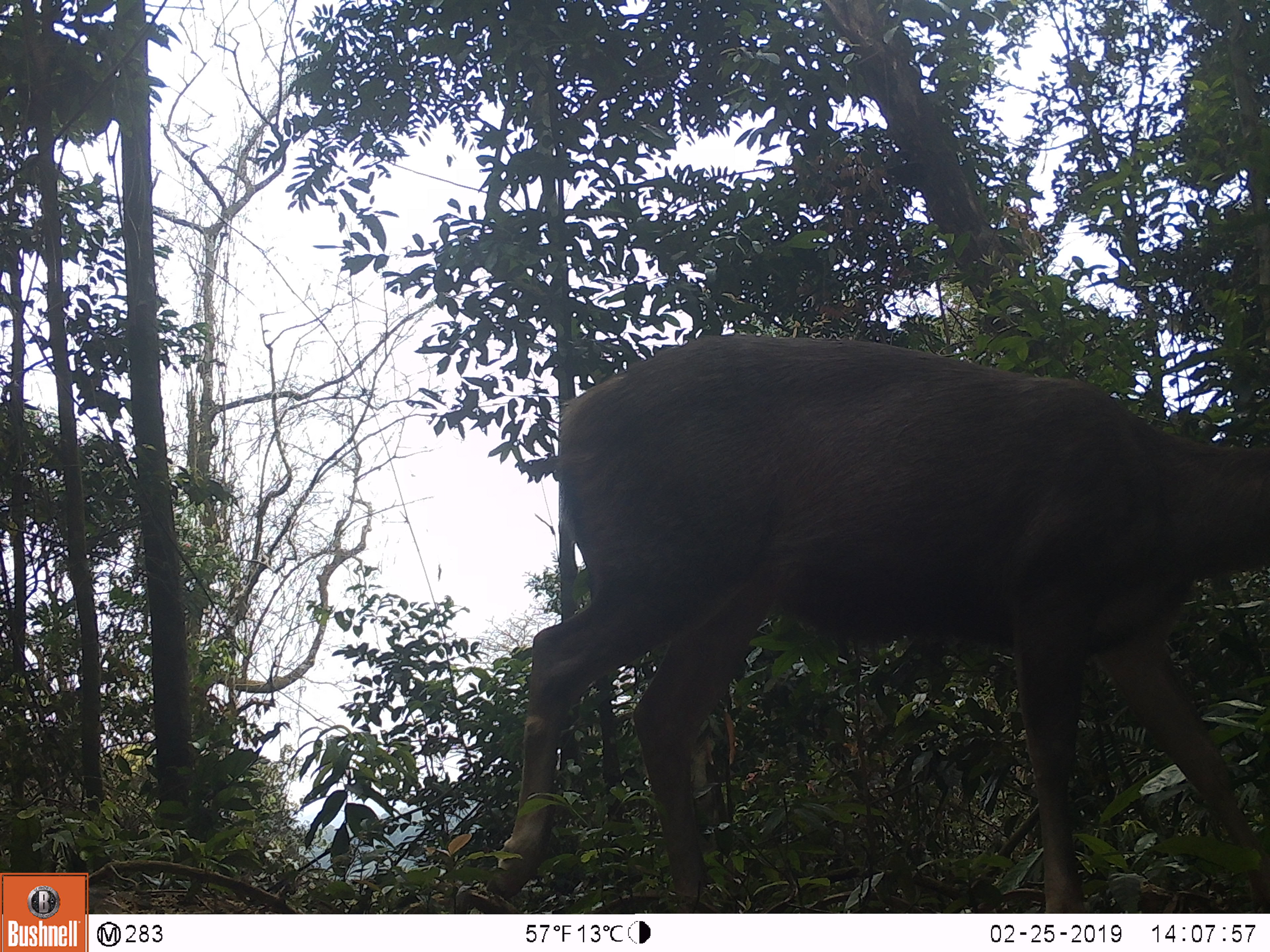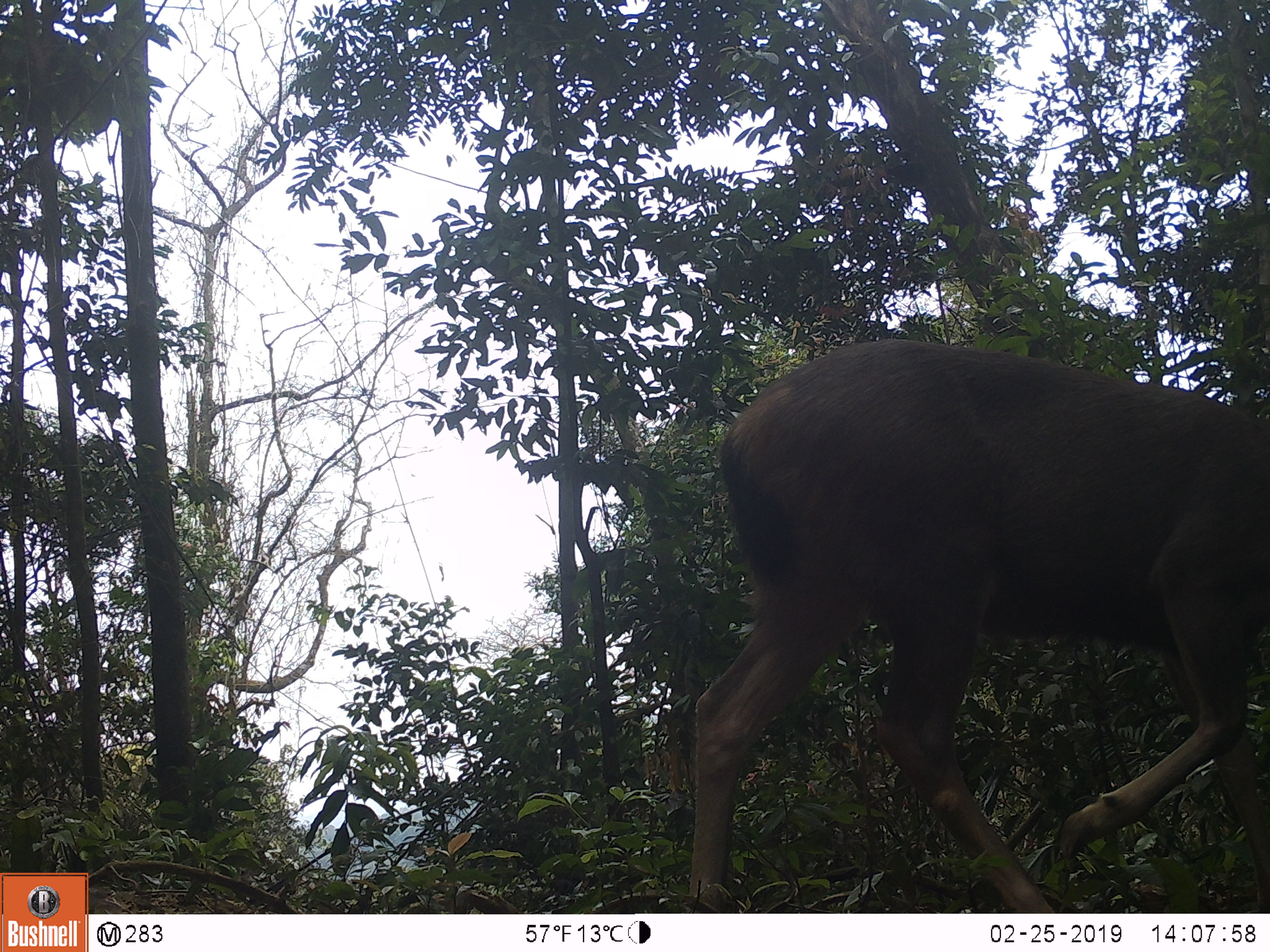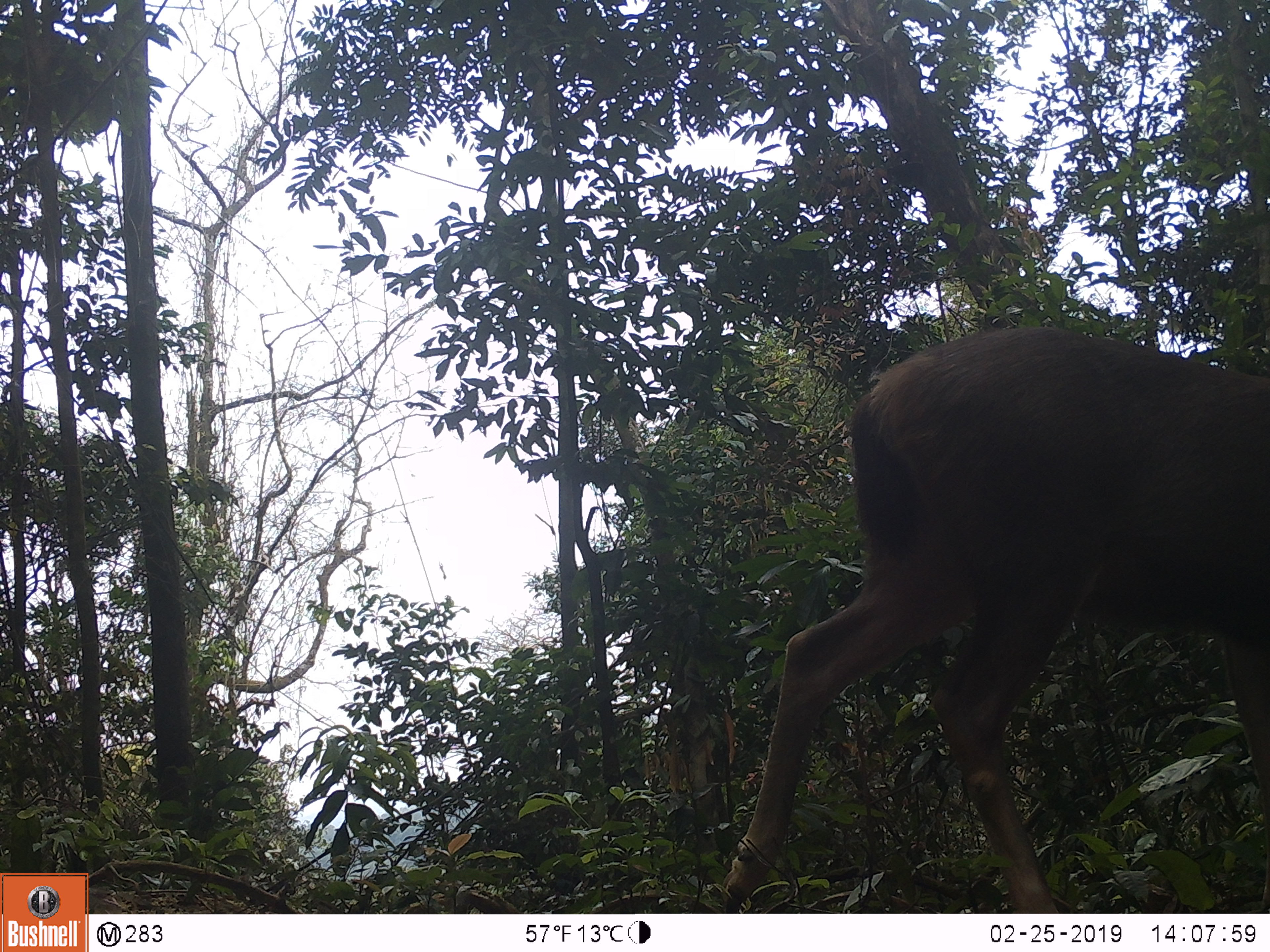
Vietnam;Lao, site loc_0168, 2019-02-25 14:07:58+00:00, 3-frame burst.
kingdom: Animalia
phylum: Chordata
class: Mammalia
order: Artiodactyla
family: Cervidae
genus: Rusa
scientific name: Rusa unicolor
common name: sambar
Sambar (Rusa unicolor). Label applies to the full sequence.